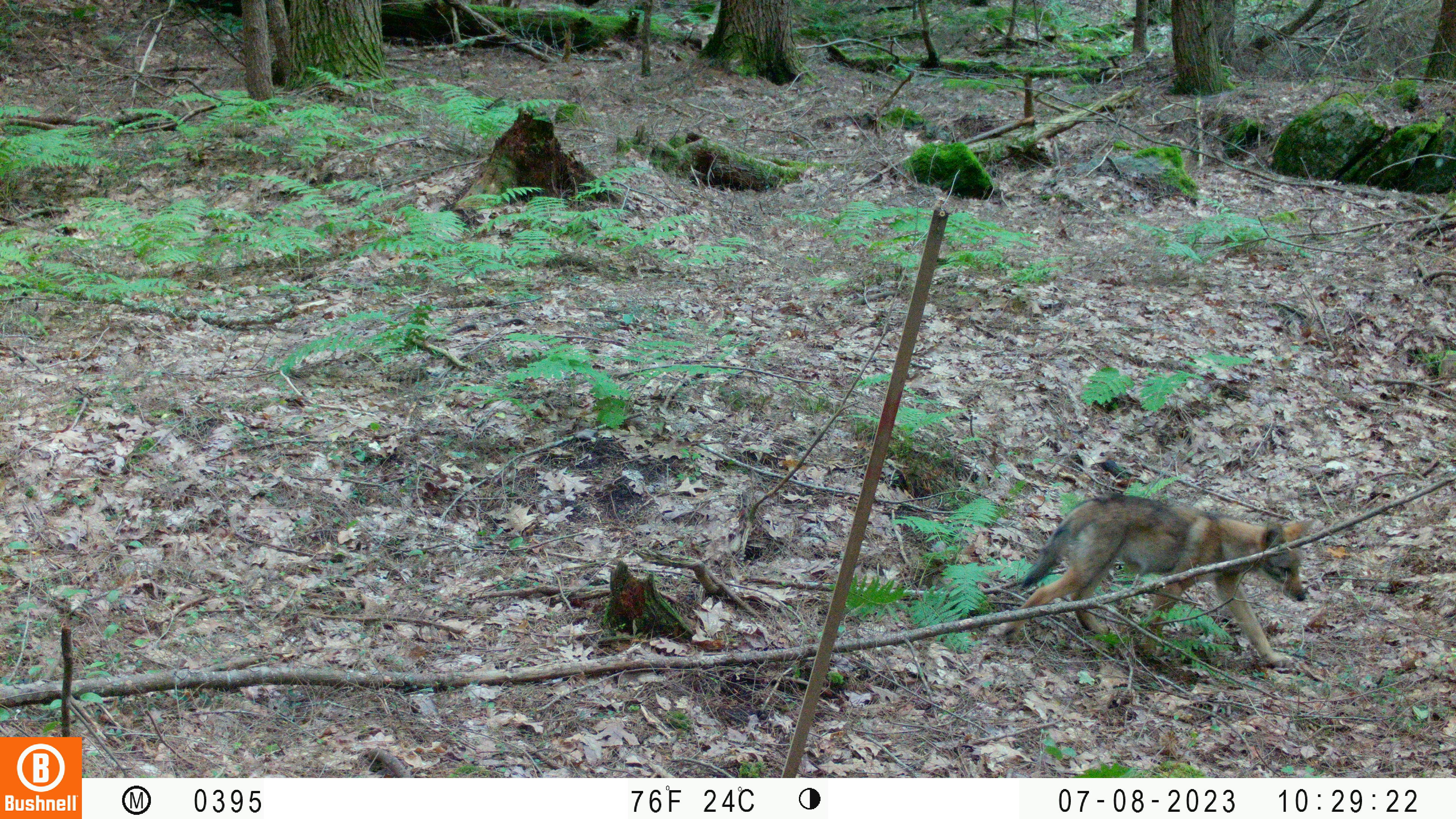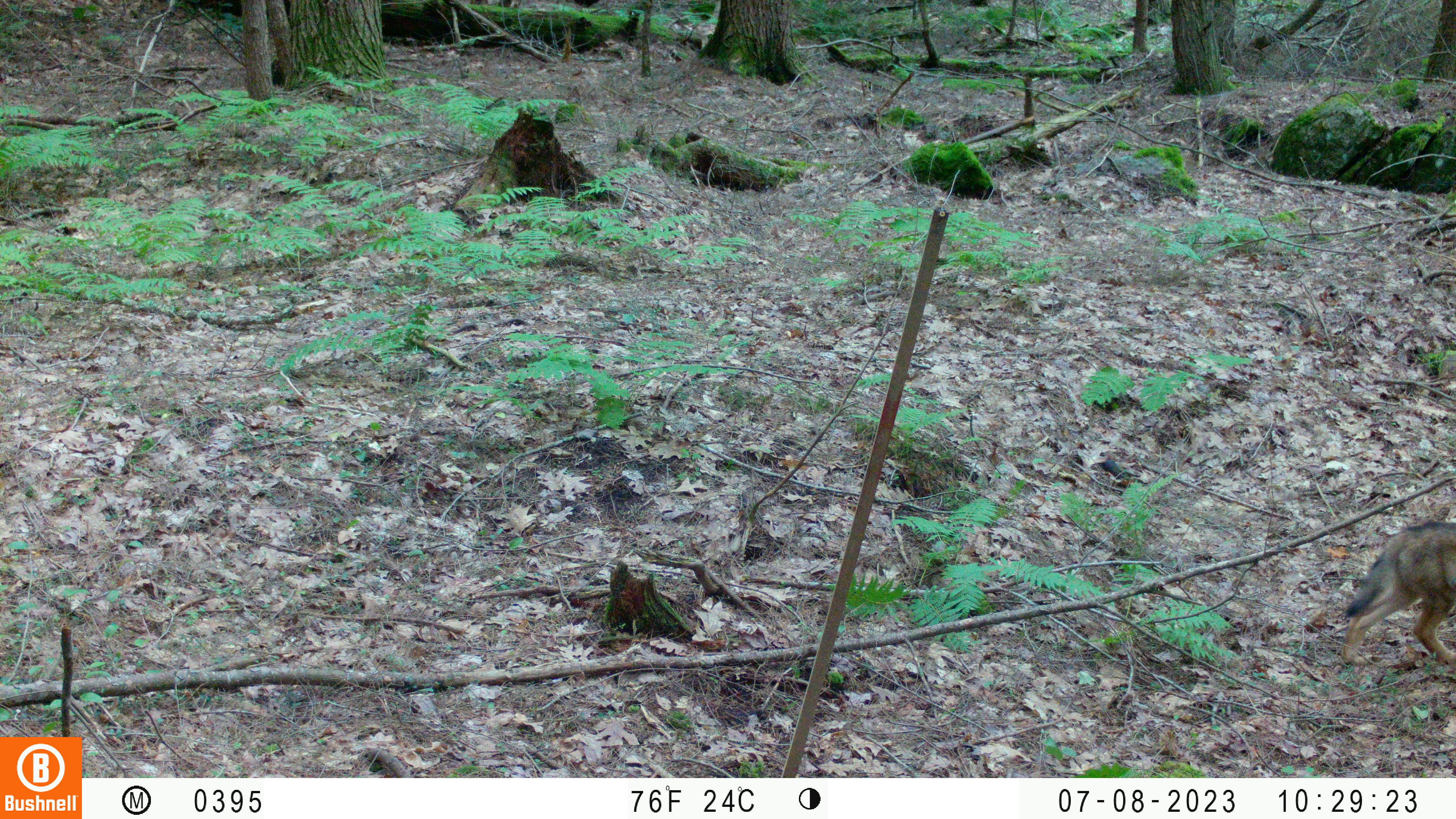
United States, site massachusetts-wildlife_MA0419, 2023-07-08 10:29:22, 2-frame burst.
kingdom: Animalia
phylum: Chordata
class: Mammalia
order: Carnivora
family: Canidae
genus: Urocyon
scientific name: Urocyon cinereoargenteus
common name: gray fox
Gray fox (Urocyon cinereoargenteus).